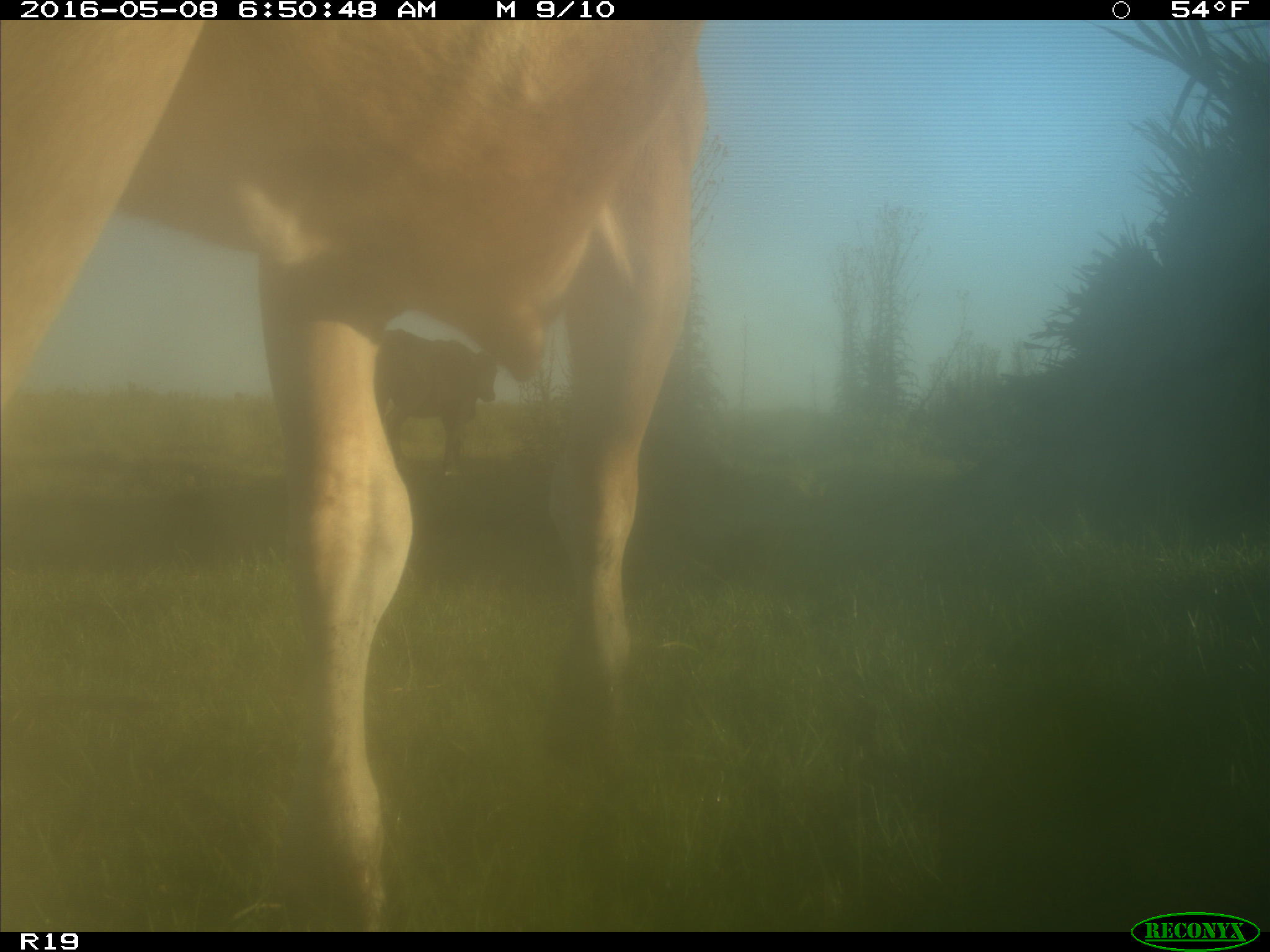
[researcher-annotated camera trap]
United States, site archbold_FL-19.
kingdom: Animalia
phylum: Chordata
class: Mammalia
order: Artiodactyla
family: Bovidae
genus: Bos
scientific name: Bos taurus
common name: domestic cow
Bos taurus (domestic cow).